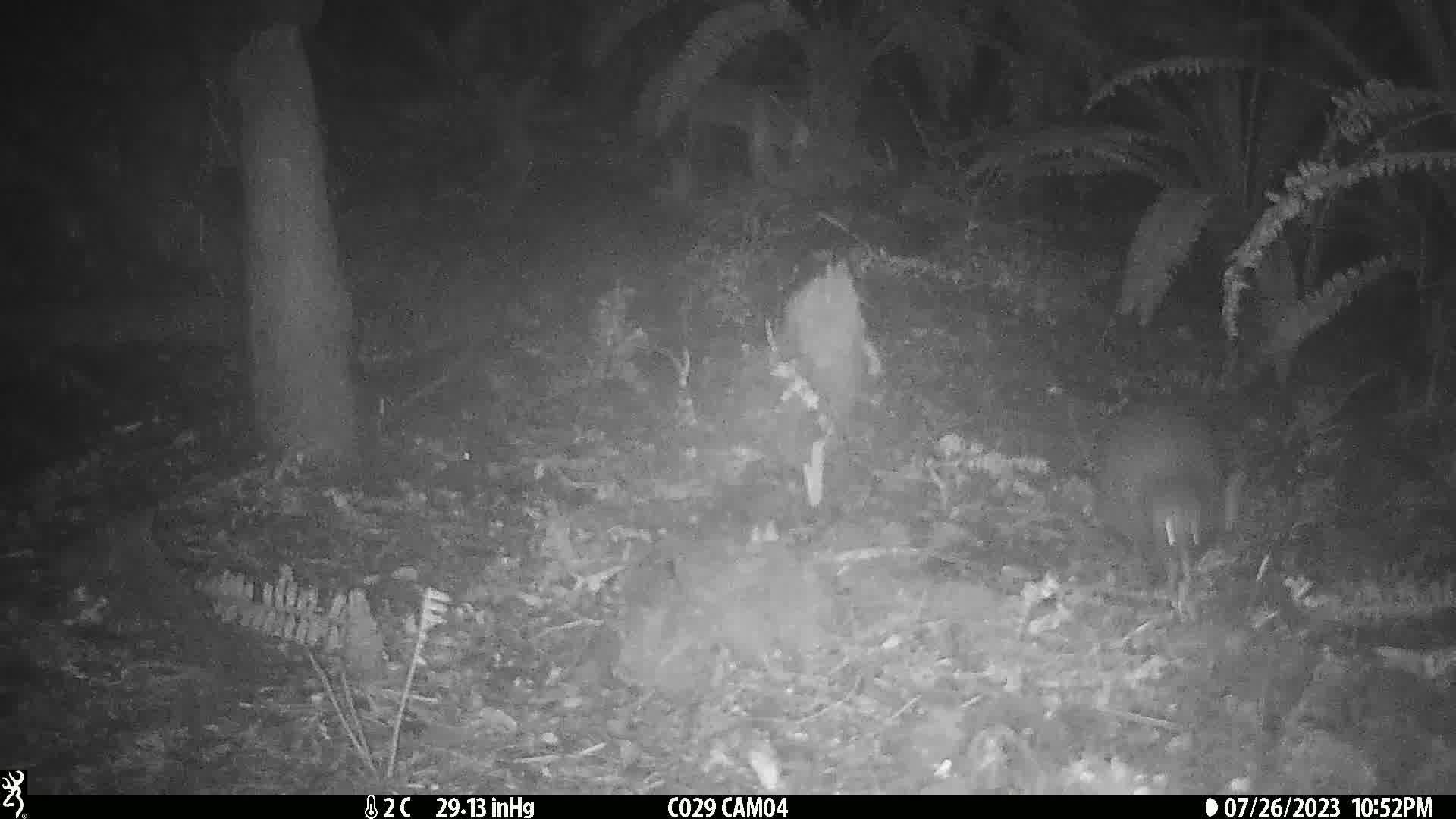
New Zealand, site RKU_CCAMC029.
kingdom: Animalia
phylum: Chordata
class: Aves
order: Apterygiformes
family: Apterygidae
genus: Apteryx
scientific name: Apteryx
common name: kiwi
Kiwi (Apteryx).